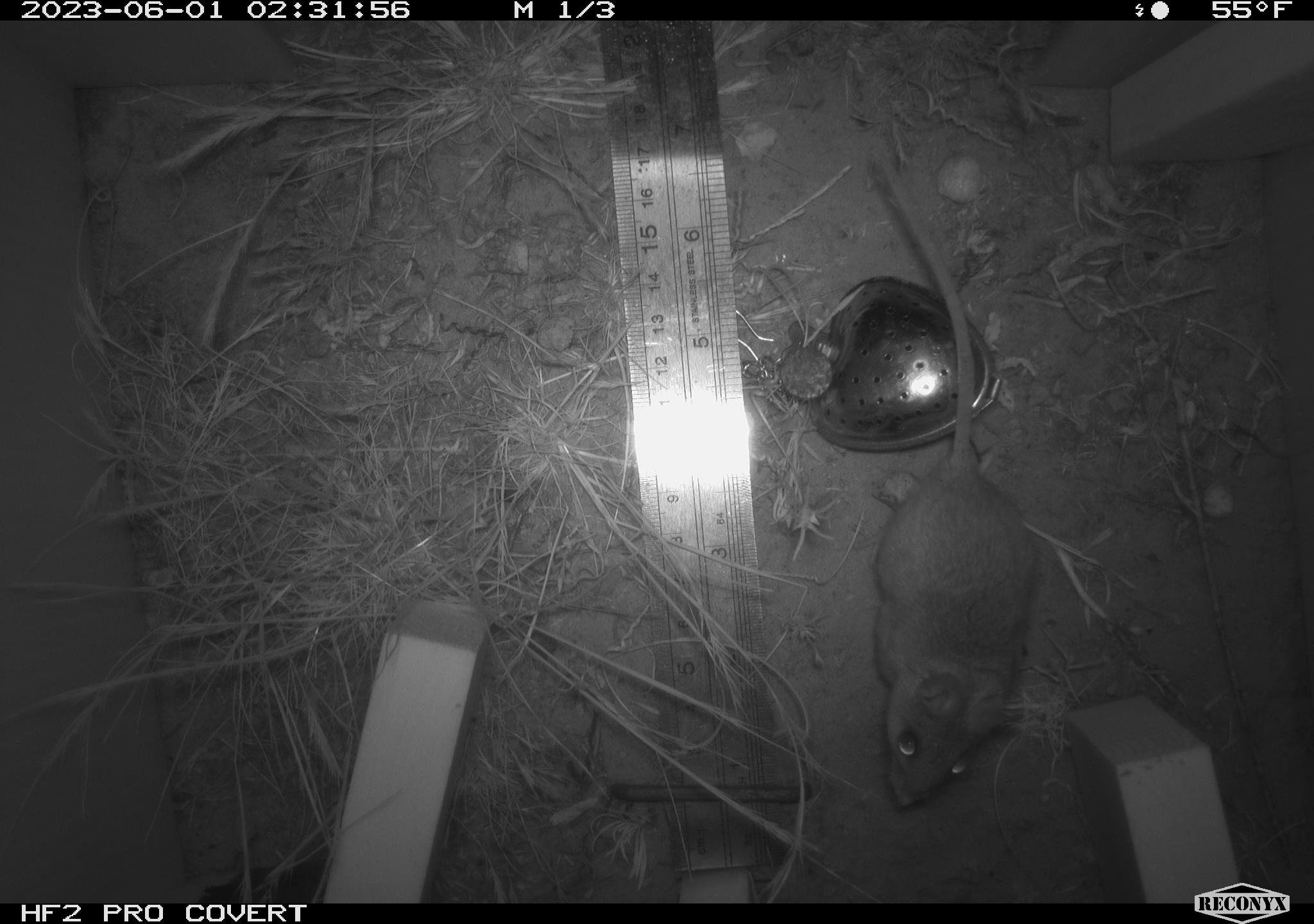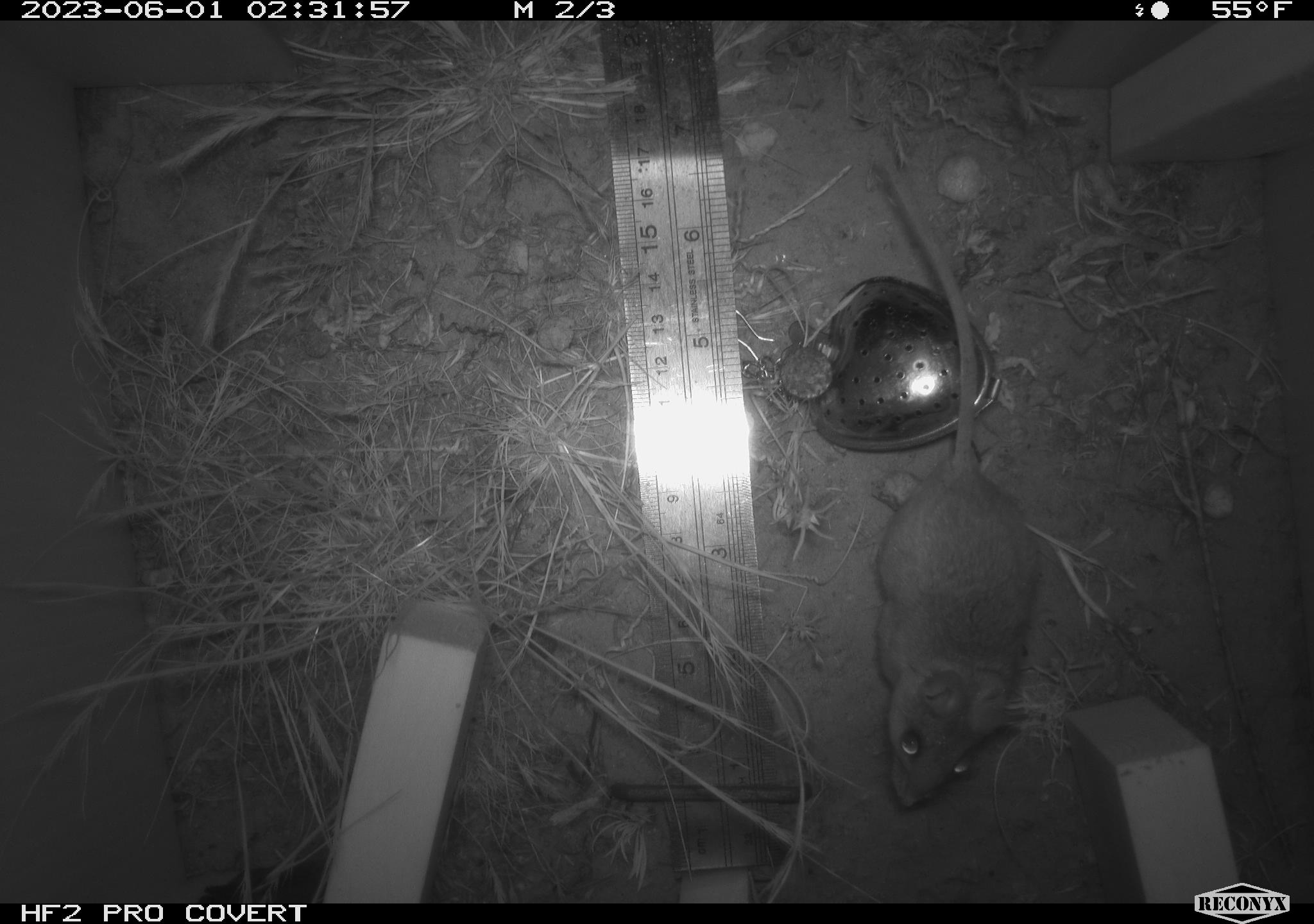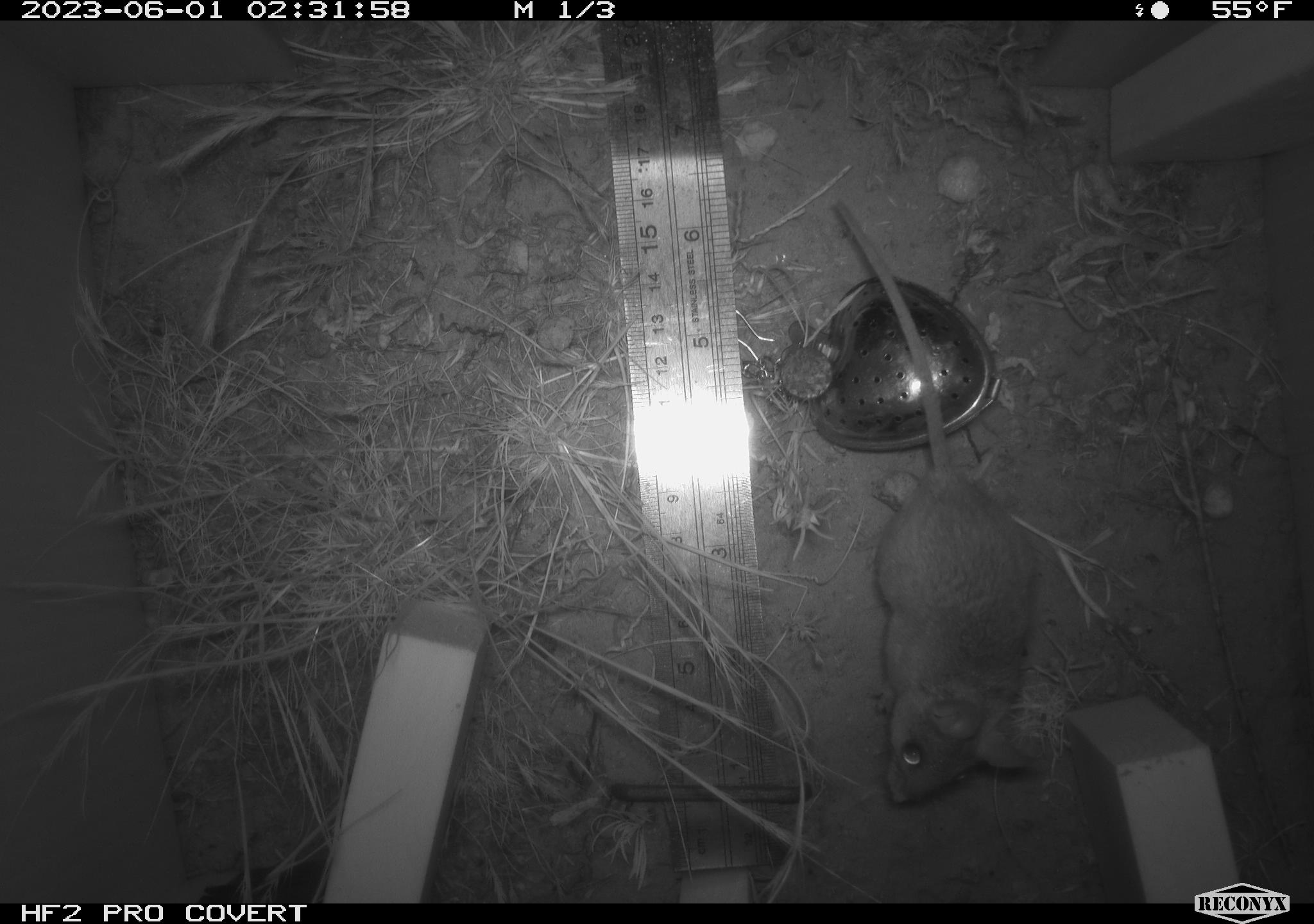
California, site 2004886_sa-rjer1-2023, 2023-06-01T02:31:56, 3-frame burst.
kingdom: Animalia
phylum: Chordata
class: Mammalia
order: Rodentia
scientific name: Rodentia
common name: mouse species